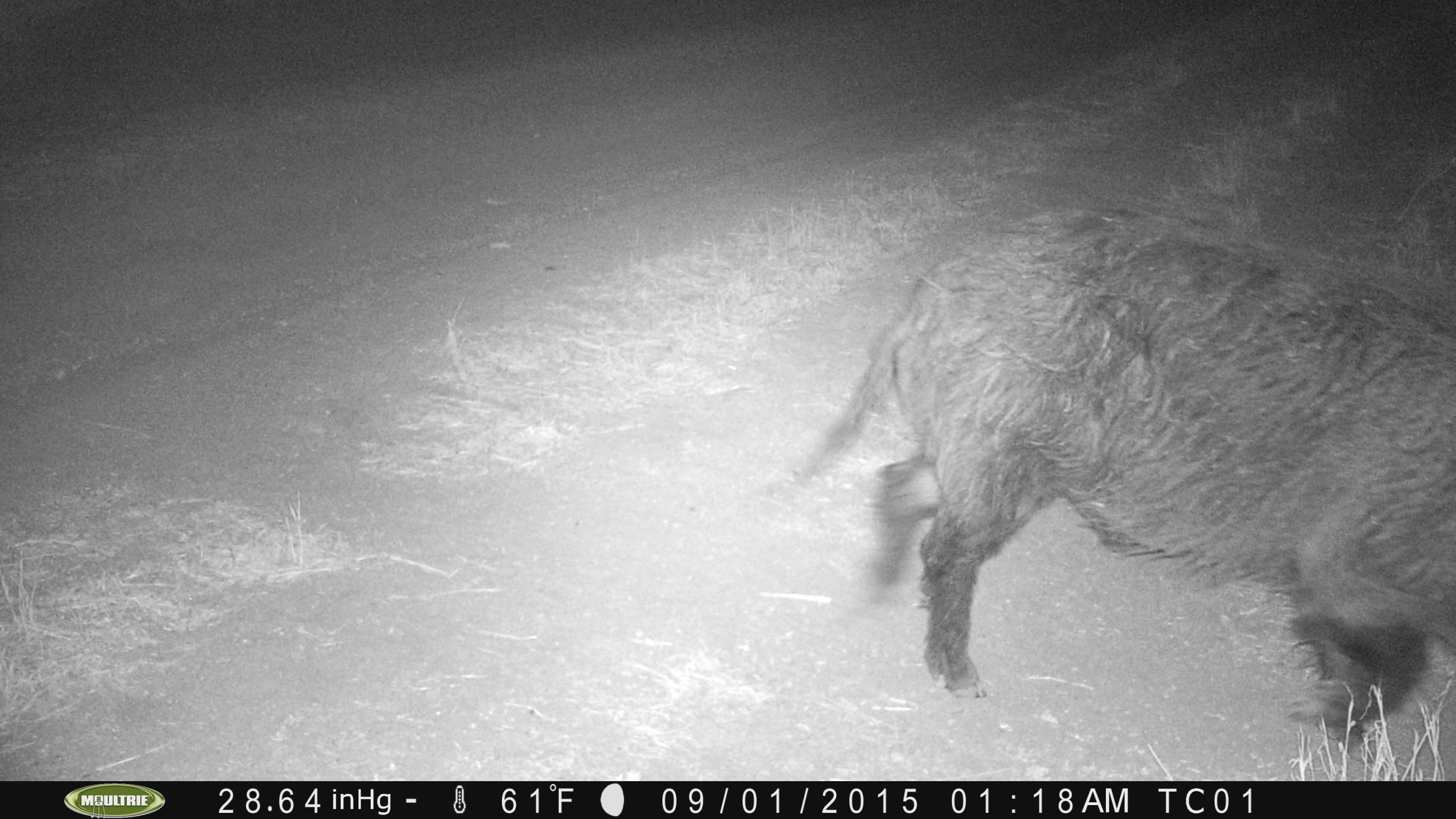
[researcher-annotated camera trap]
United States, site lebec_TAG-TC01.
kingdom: Animalia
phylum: Chordata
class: Mammalia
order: Artiodactyla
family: Suidae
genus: Sus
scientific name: Sus scrofa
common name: wild boar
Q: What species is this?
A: Sus scrofa (wild boar).